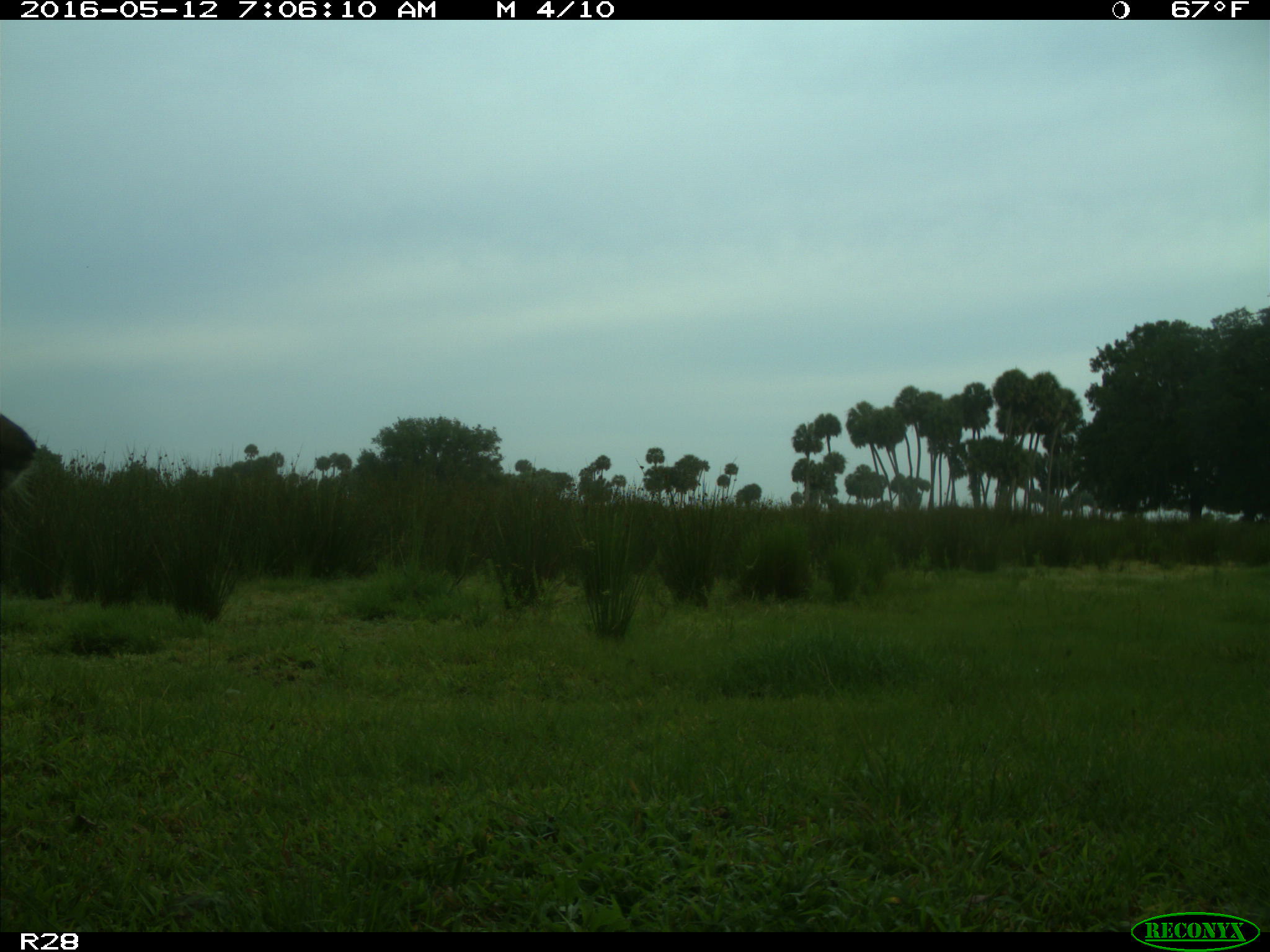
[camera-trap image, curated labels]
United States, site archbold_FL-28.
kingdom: Animalia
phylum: Chordata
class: Mammalia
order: Artiodactyla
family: Cervidae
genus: Odocoileus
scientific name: Odocoileus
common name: deer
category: unidentified deer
Unidentified deer (deer) (Odocoileus).